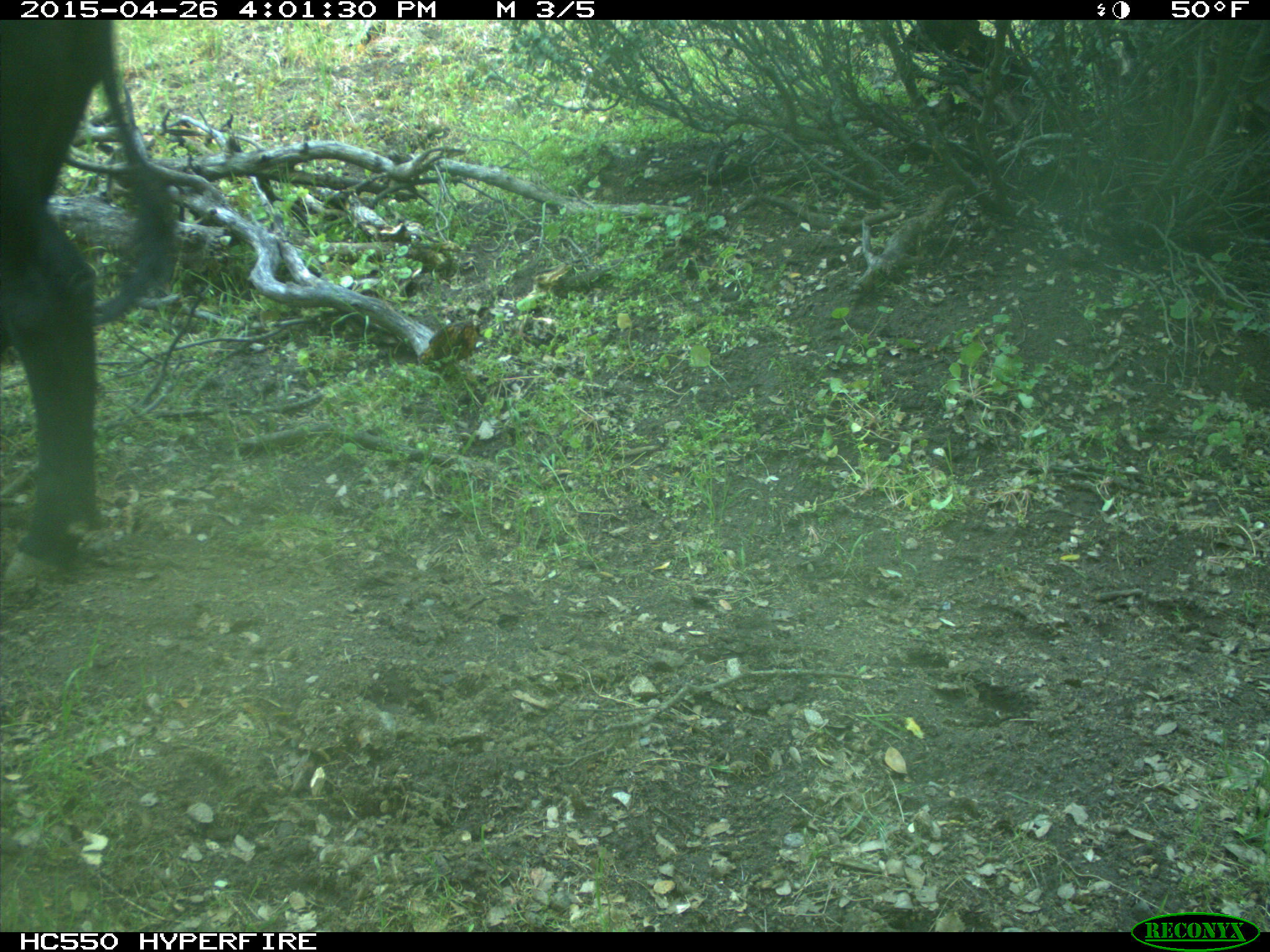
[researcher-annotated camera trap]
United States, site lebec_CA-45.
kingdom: Animalia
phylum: Chordata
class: Mammalia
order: Artiodactyla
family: Bovidae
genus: Bos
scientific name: Bos taurus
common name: domestic cow